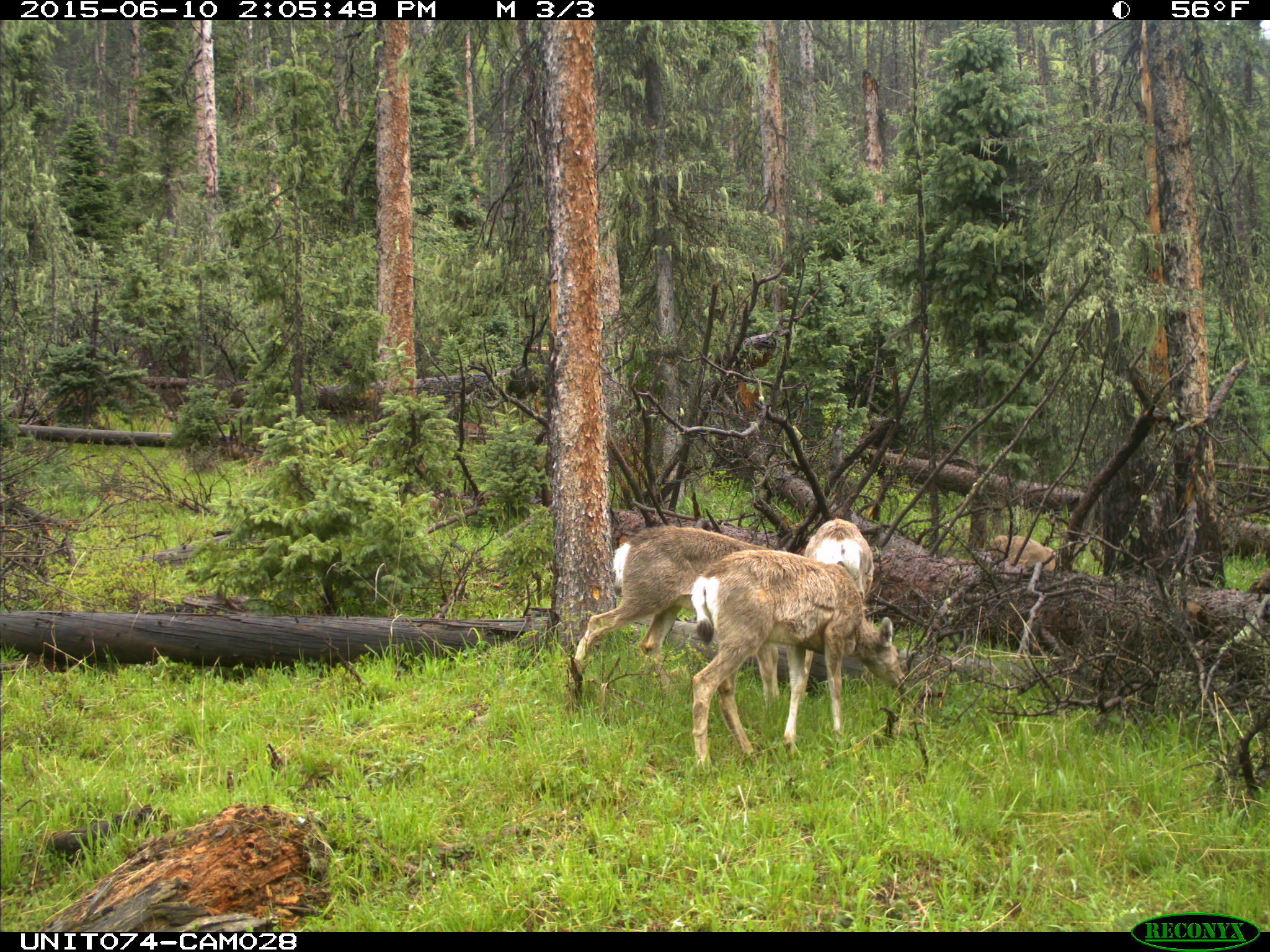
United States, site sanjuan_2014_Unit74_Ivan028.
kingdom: Animalia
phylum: Chordata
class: Mammalia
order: Artiodactyla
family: Cervidae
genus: Odocoileus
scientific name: Odocoileus hemionus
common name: mule deer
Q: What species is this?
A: Odocoileus hemionus (mule deer).